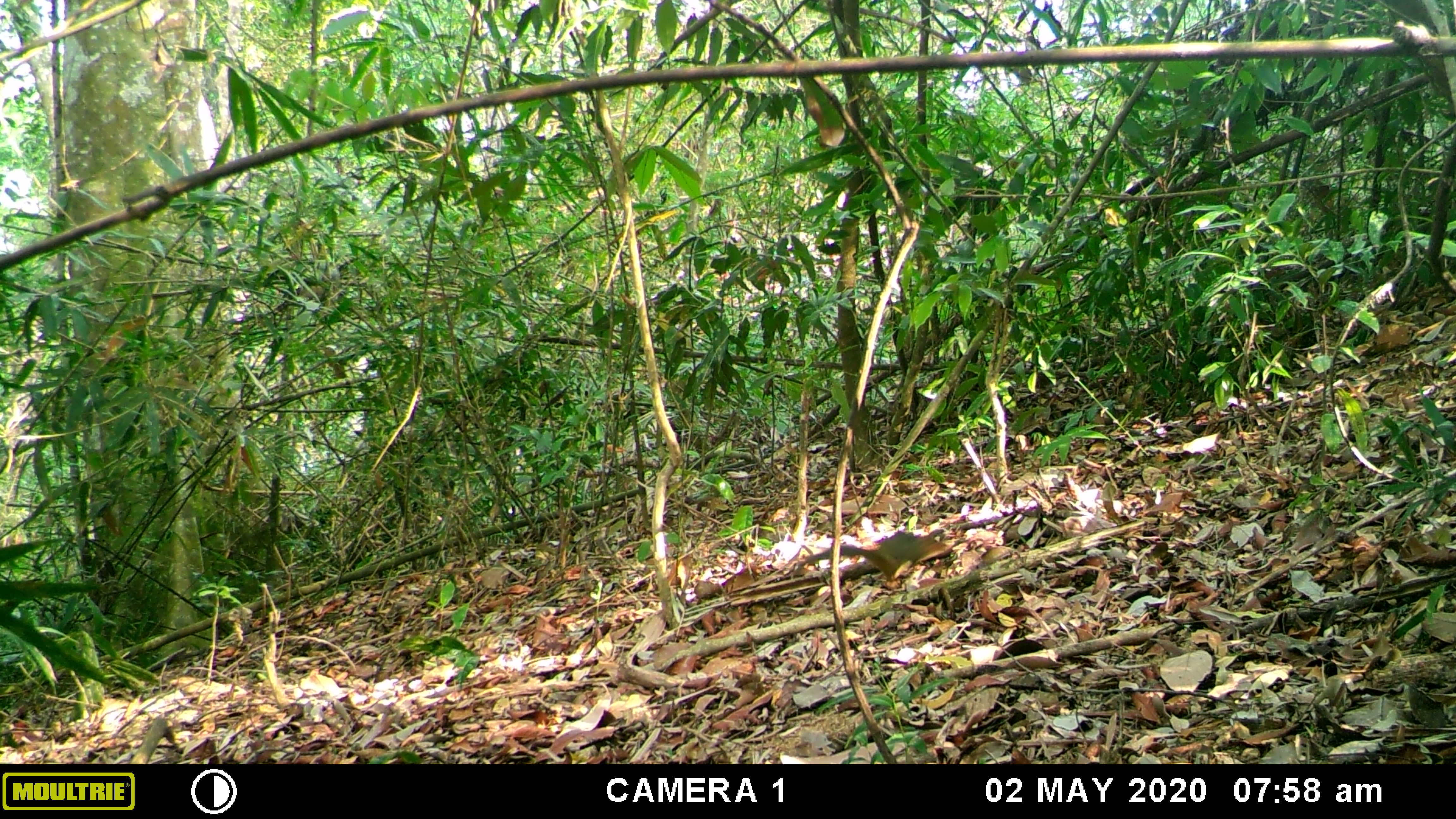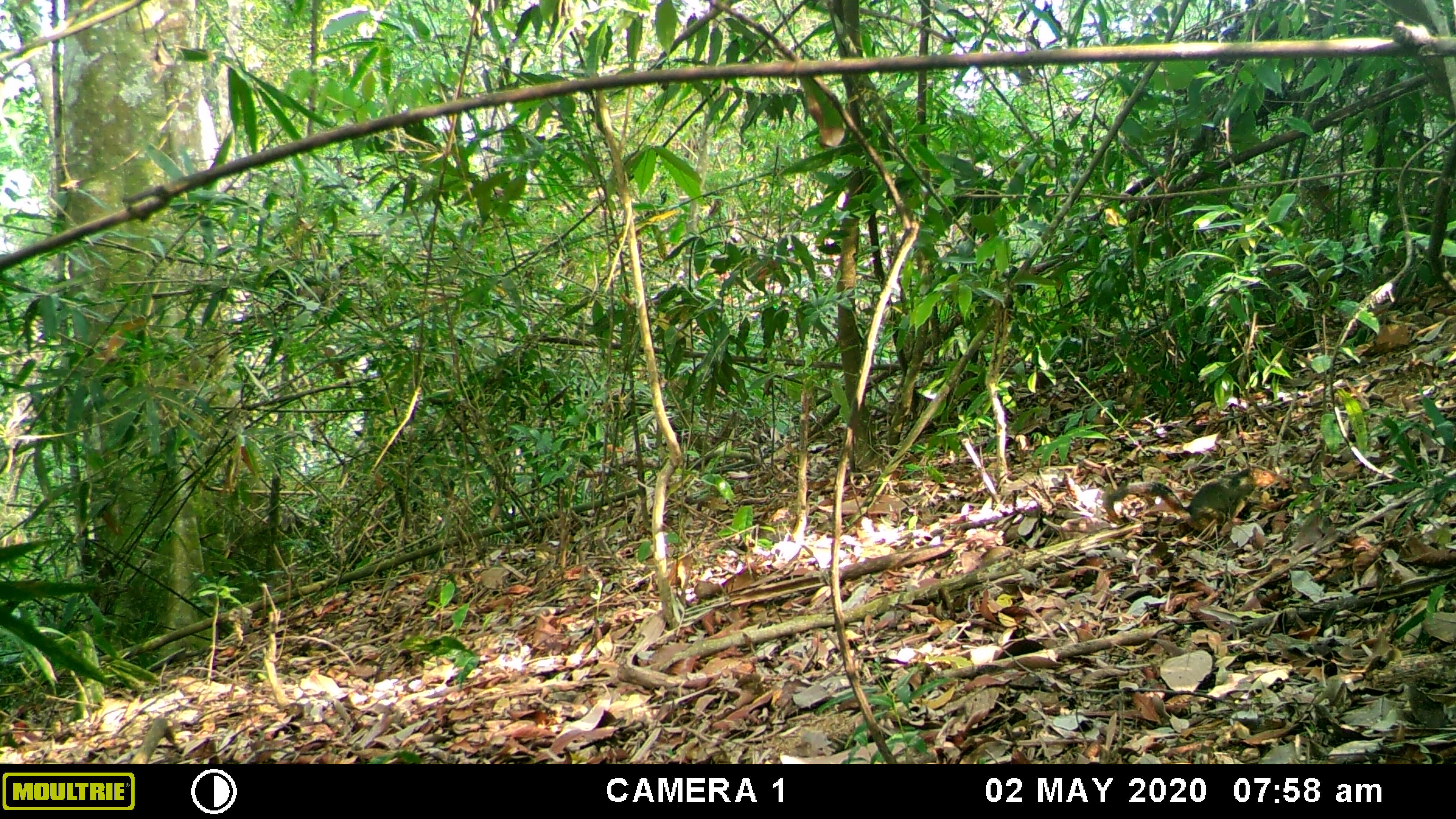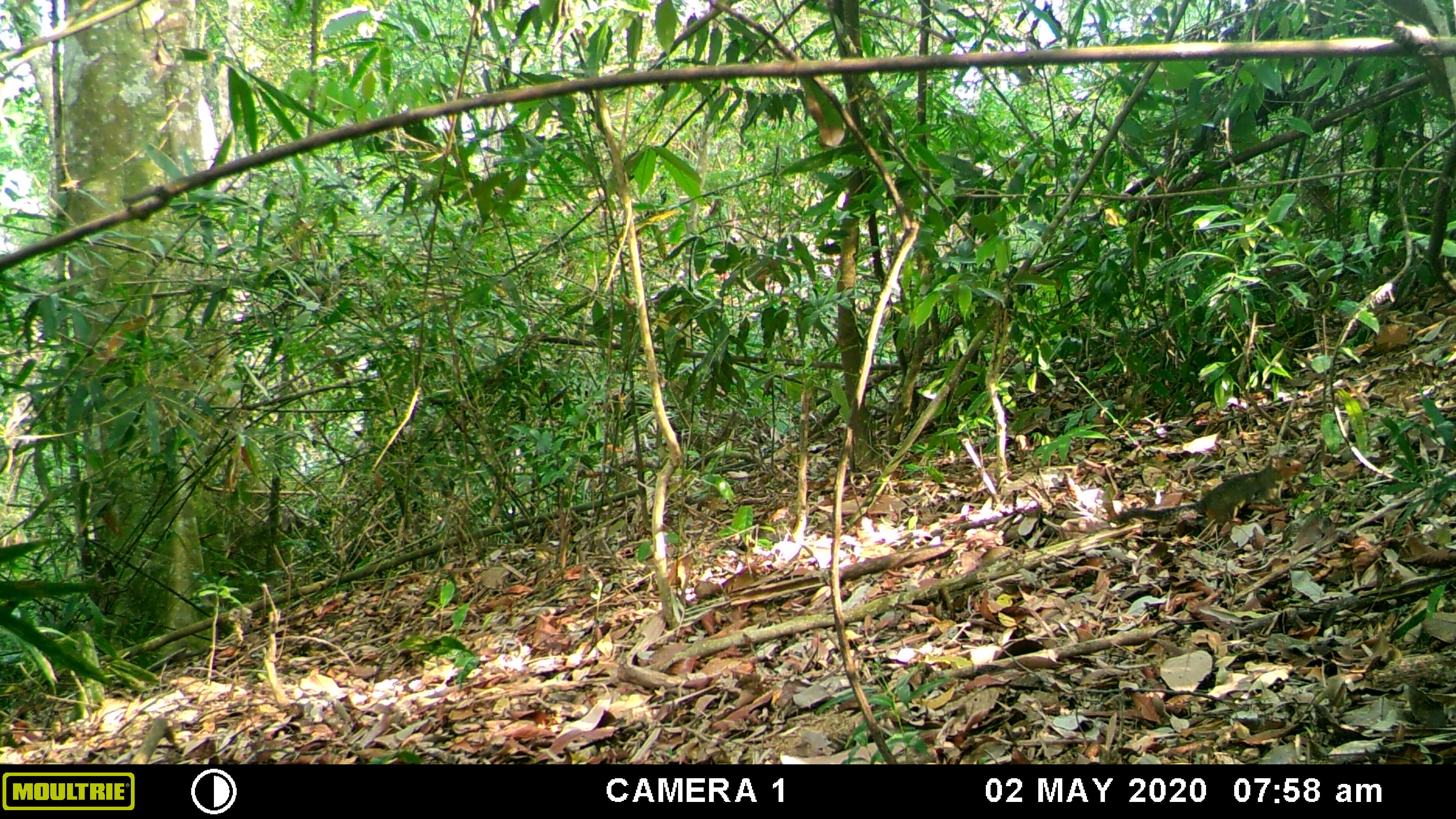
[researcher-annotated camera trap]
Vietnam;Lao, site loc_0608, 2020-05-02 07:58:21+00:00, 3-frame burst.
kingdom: Animalia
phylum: Chordata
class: Mammalia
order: Rodentia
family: Sciuridae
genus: Dremomys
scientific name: Dremomys rufigenis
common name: red-cheeked squirrel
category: red cheeked squirrel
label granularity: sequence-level